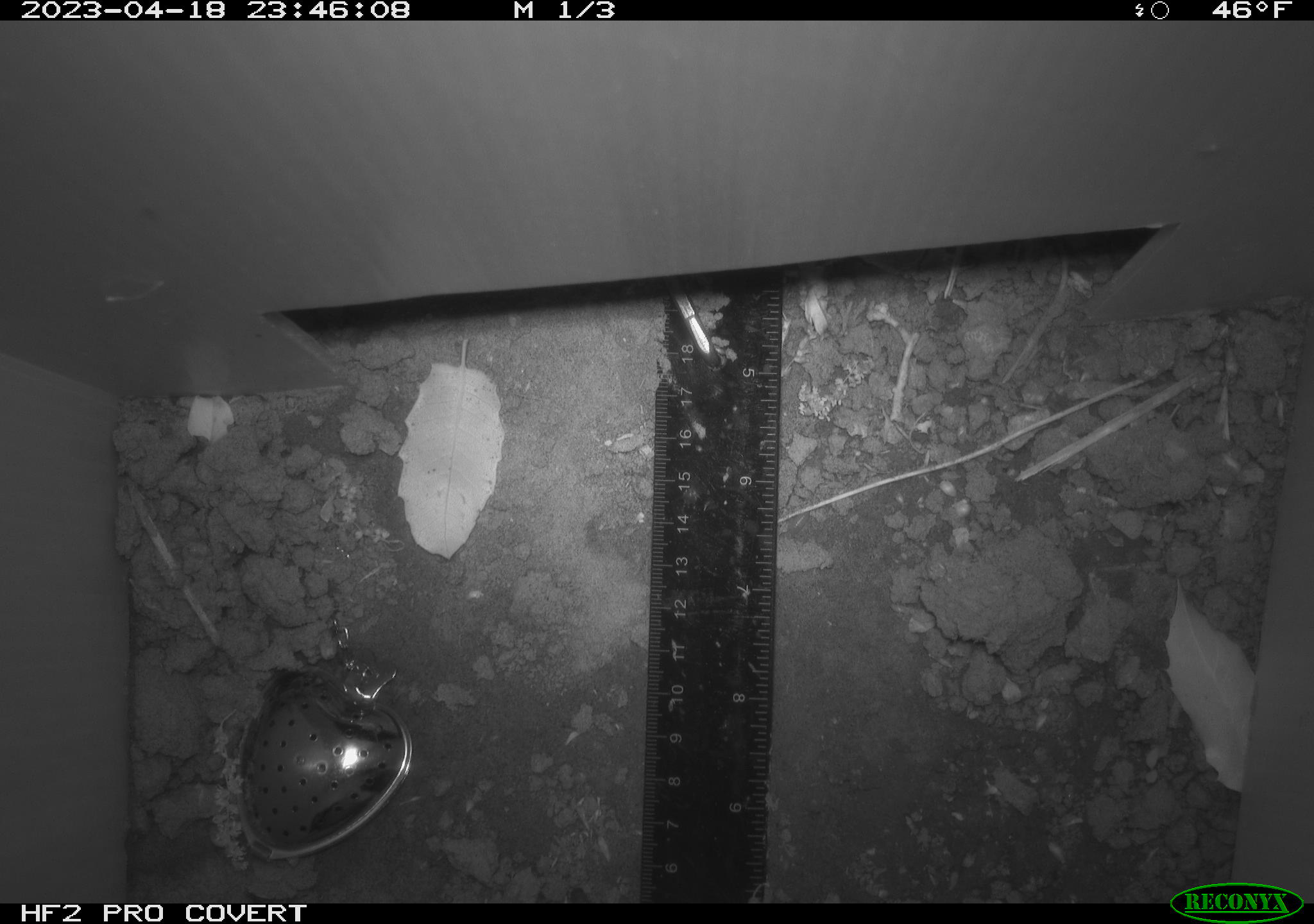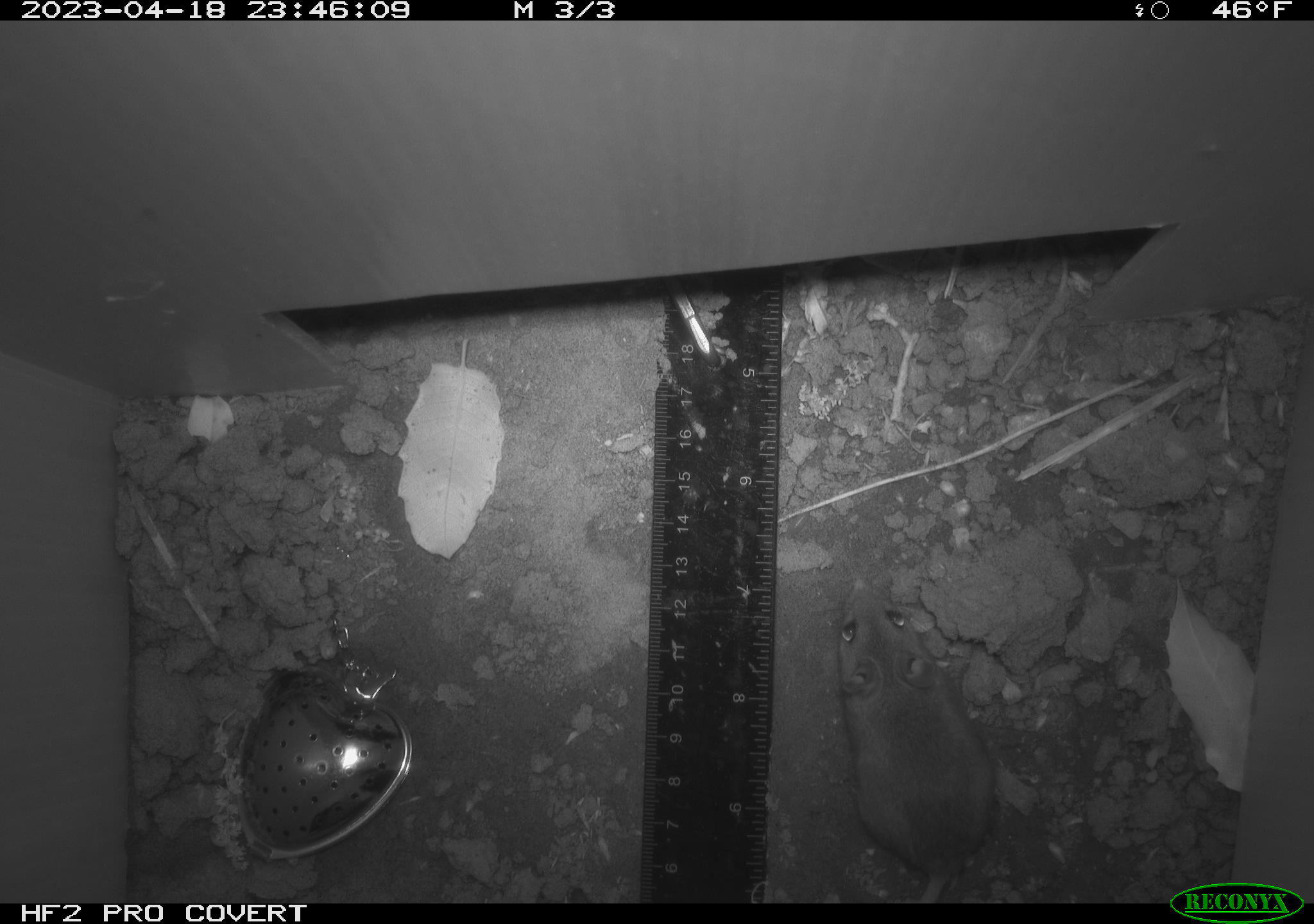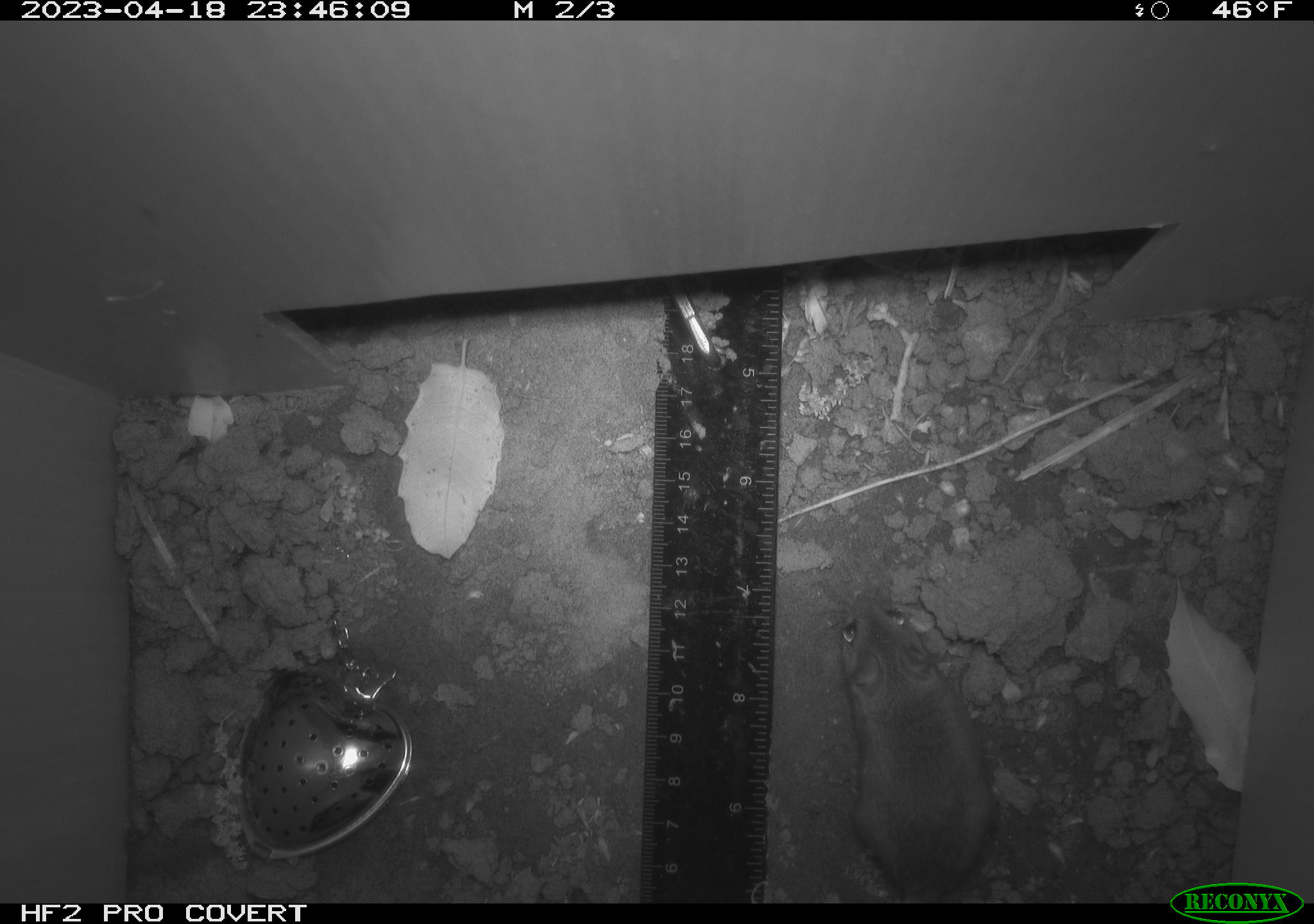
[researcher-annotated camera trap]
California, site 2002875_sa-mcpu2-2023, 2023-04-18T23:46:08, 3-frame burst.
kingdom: Animalia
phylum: Chordata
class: Mammalia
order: Rodentia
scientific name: Rodentia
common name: mouse species